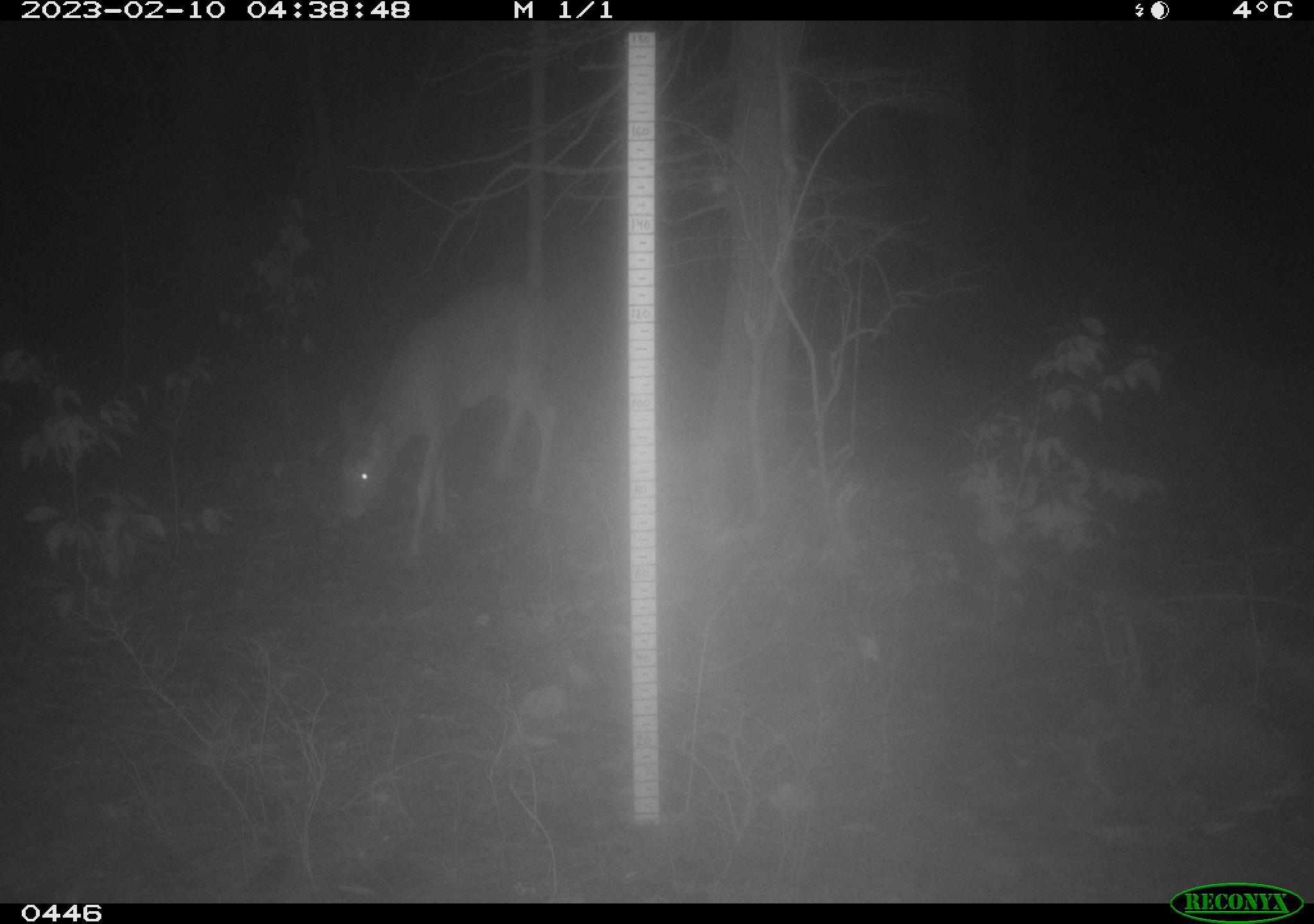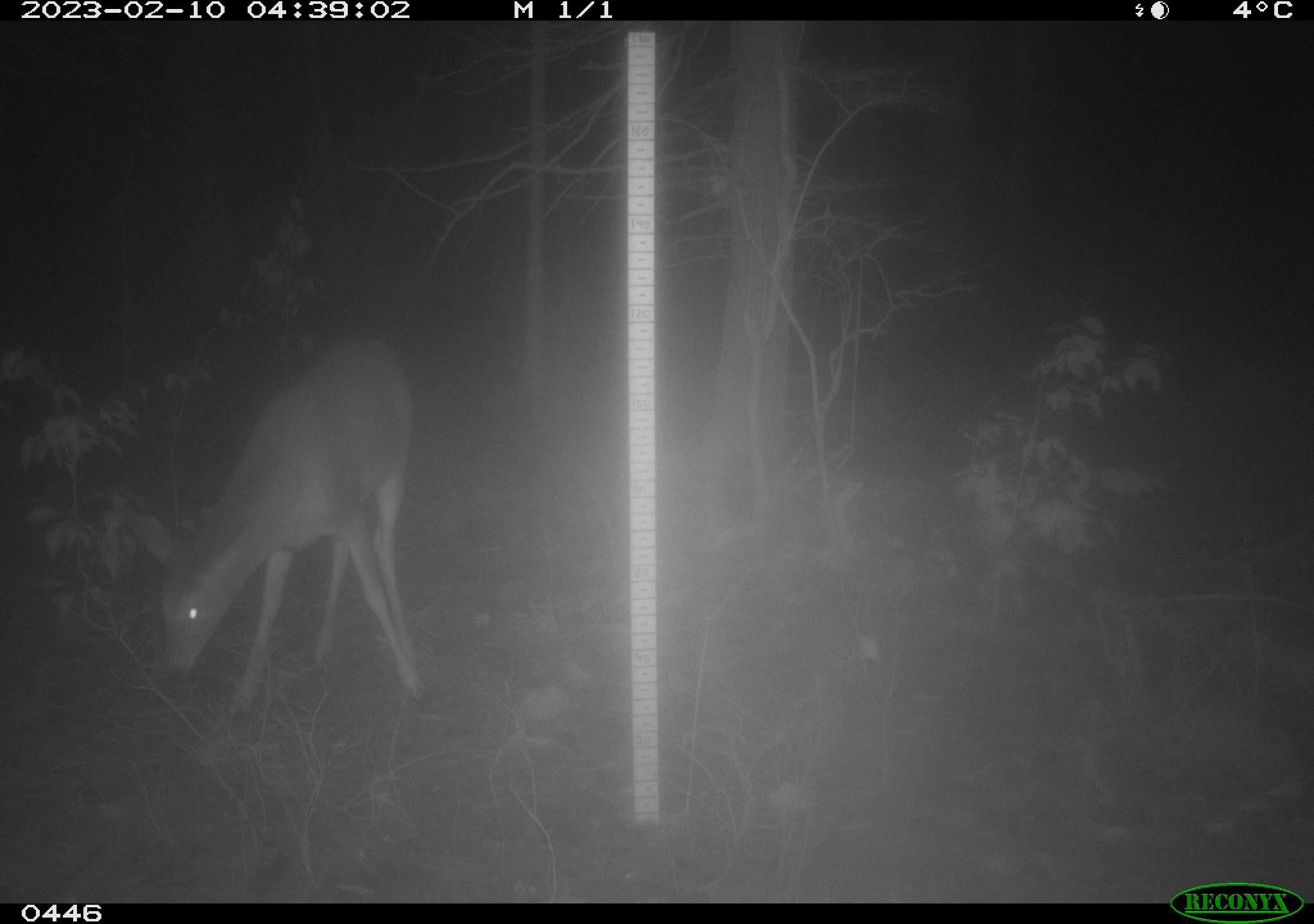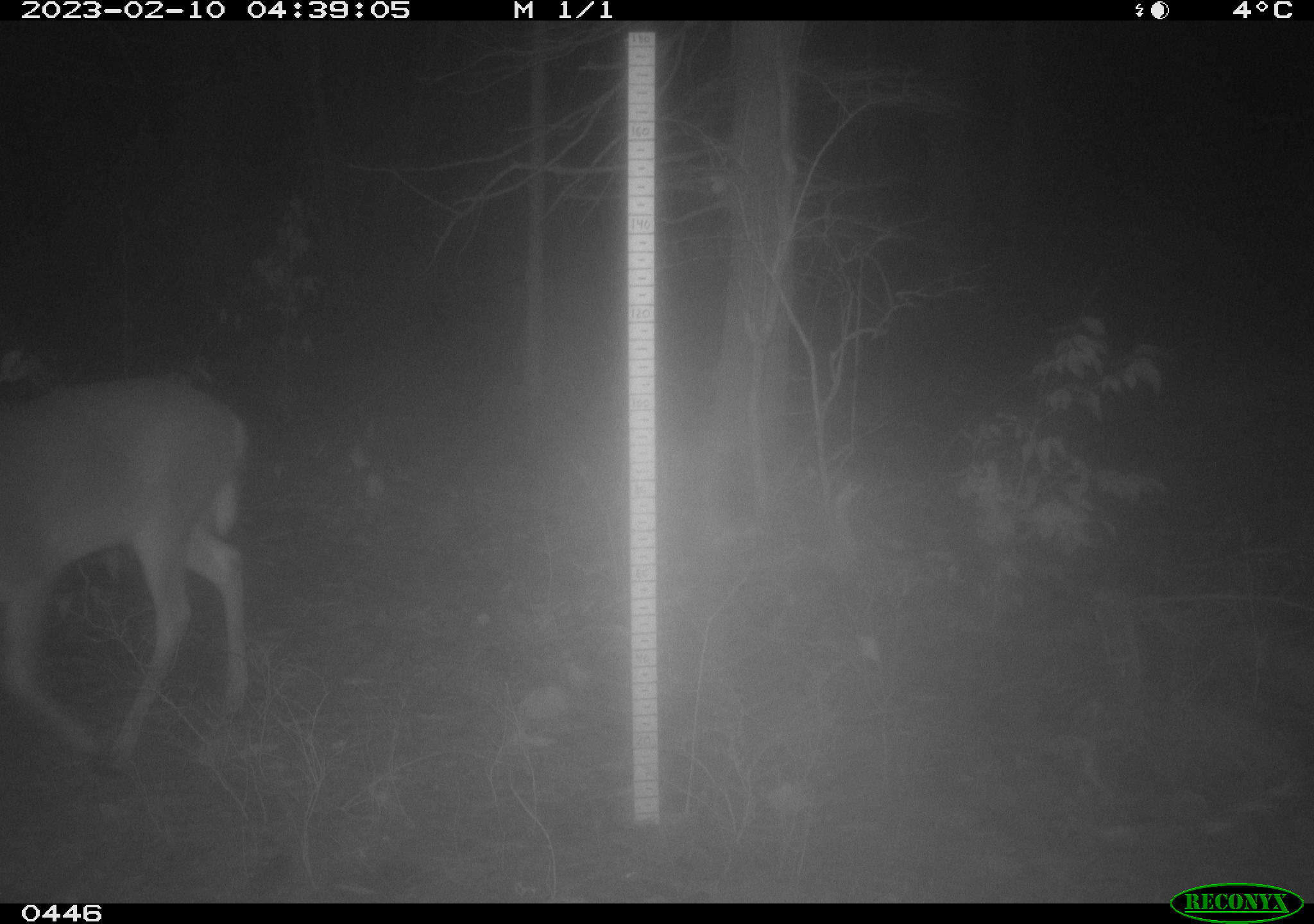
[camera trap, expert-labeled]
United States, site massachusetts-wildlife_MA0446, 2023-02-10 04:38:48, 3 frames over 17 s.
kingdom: Animalia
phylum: Chordata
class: Mammalia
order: Artiodactyla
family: Cervidae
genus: Odocoileus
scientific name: Odocoileus virginianus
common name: white-tailed deer